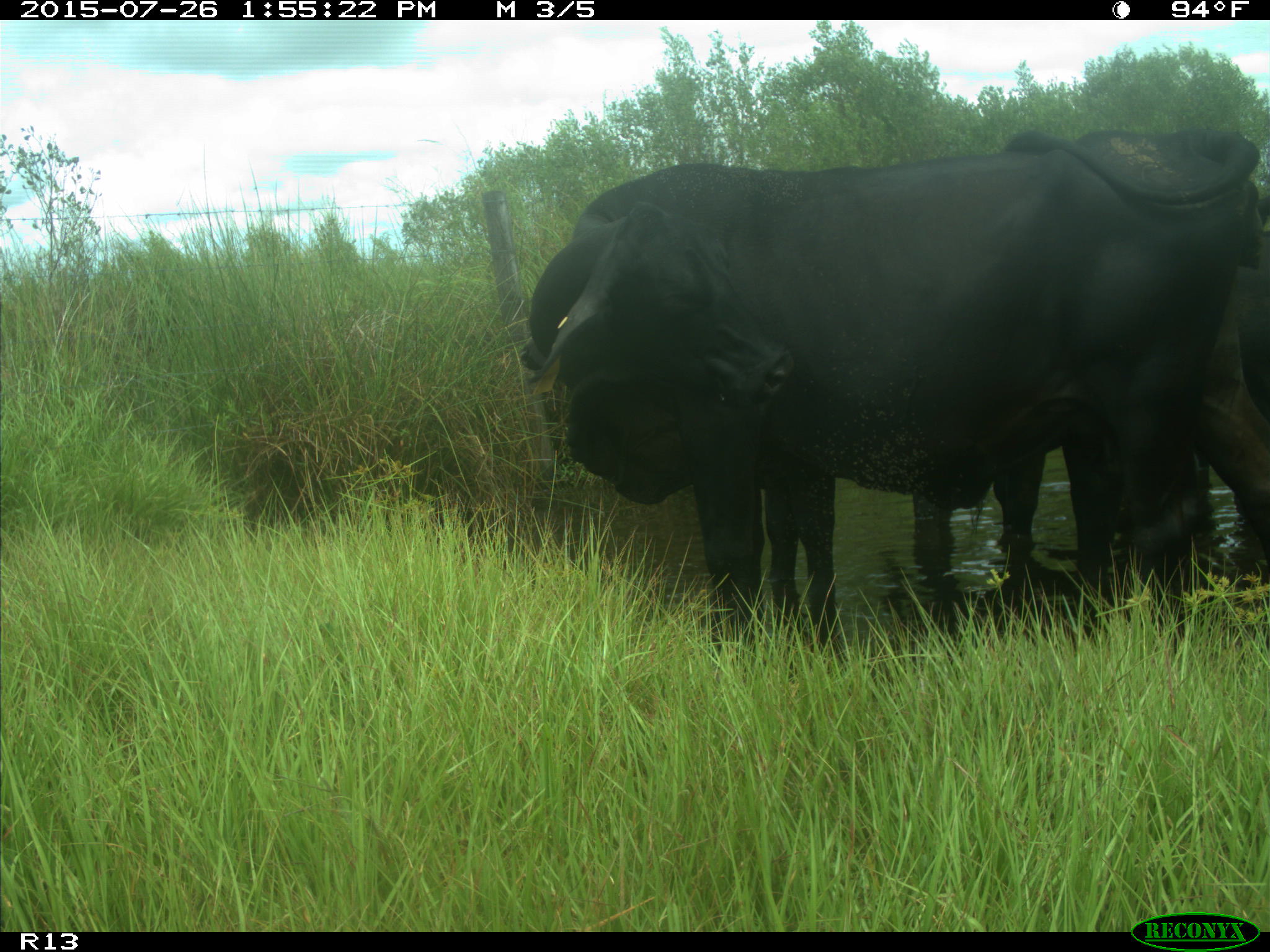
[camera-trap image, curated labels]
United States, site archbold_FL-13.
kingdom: Animalia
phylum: Chordata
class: Mammalia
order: Artiodactyla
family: Bovidae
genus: Bos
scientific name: Bos taurus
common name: domestic cow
Bos taurus (domestic cow).